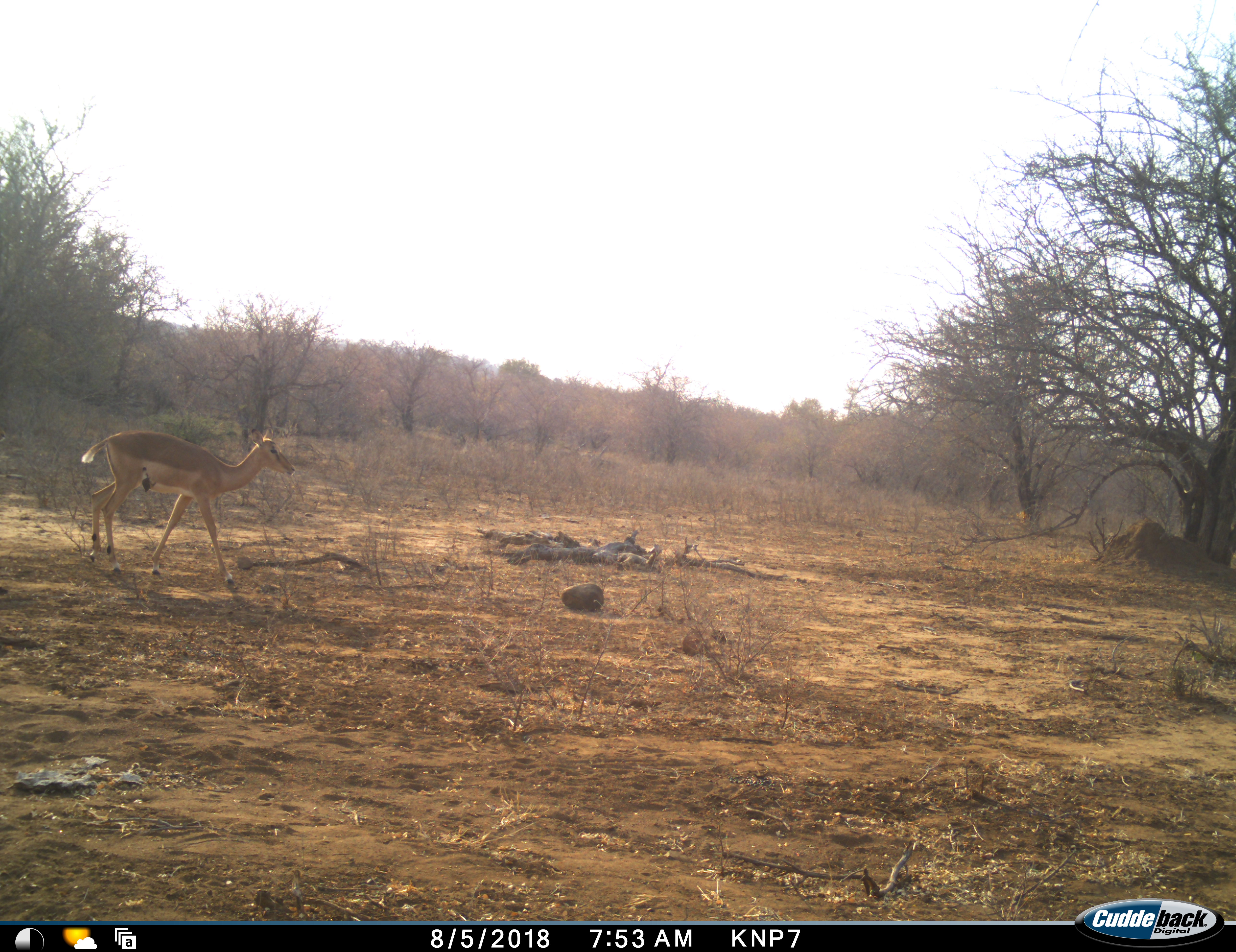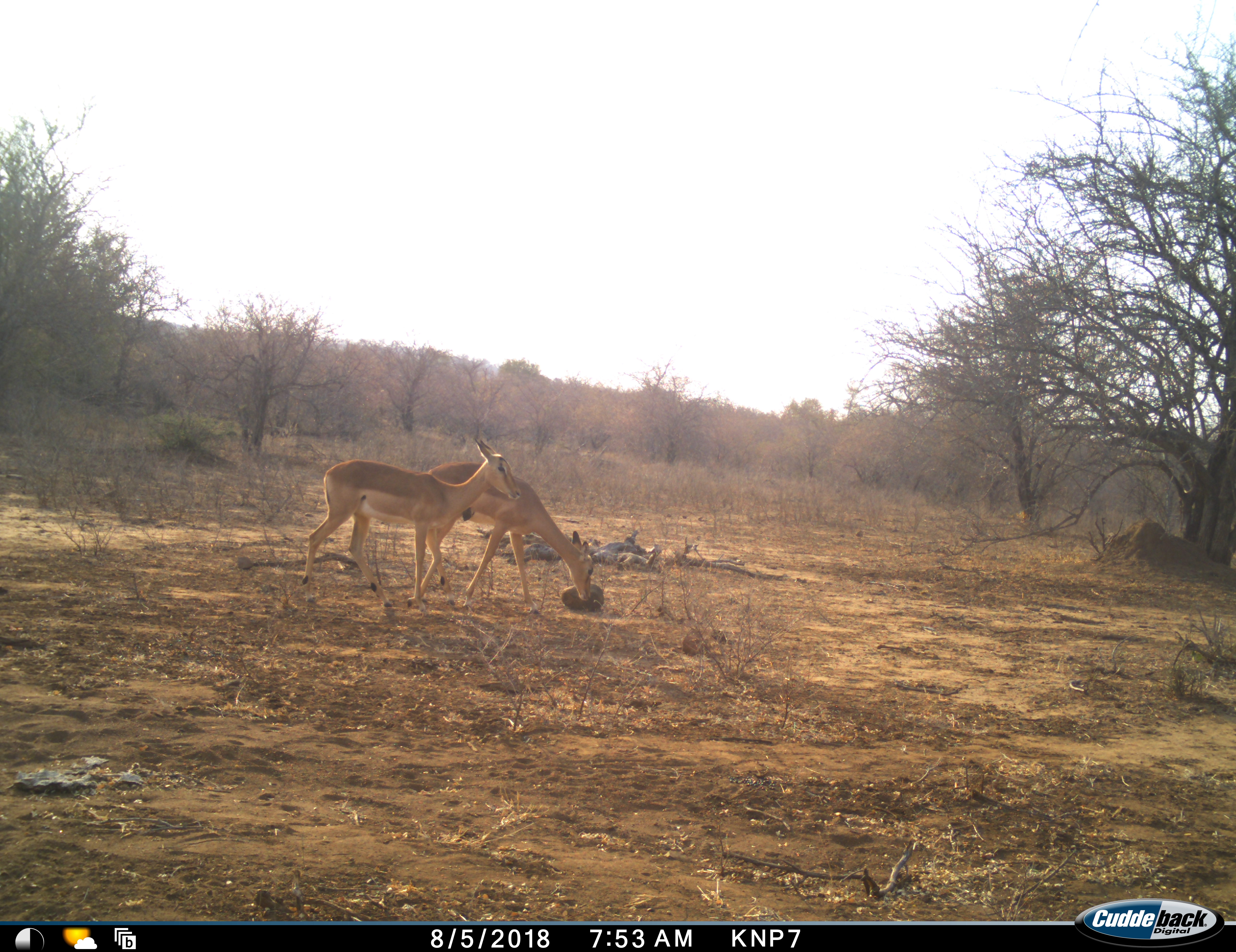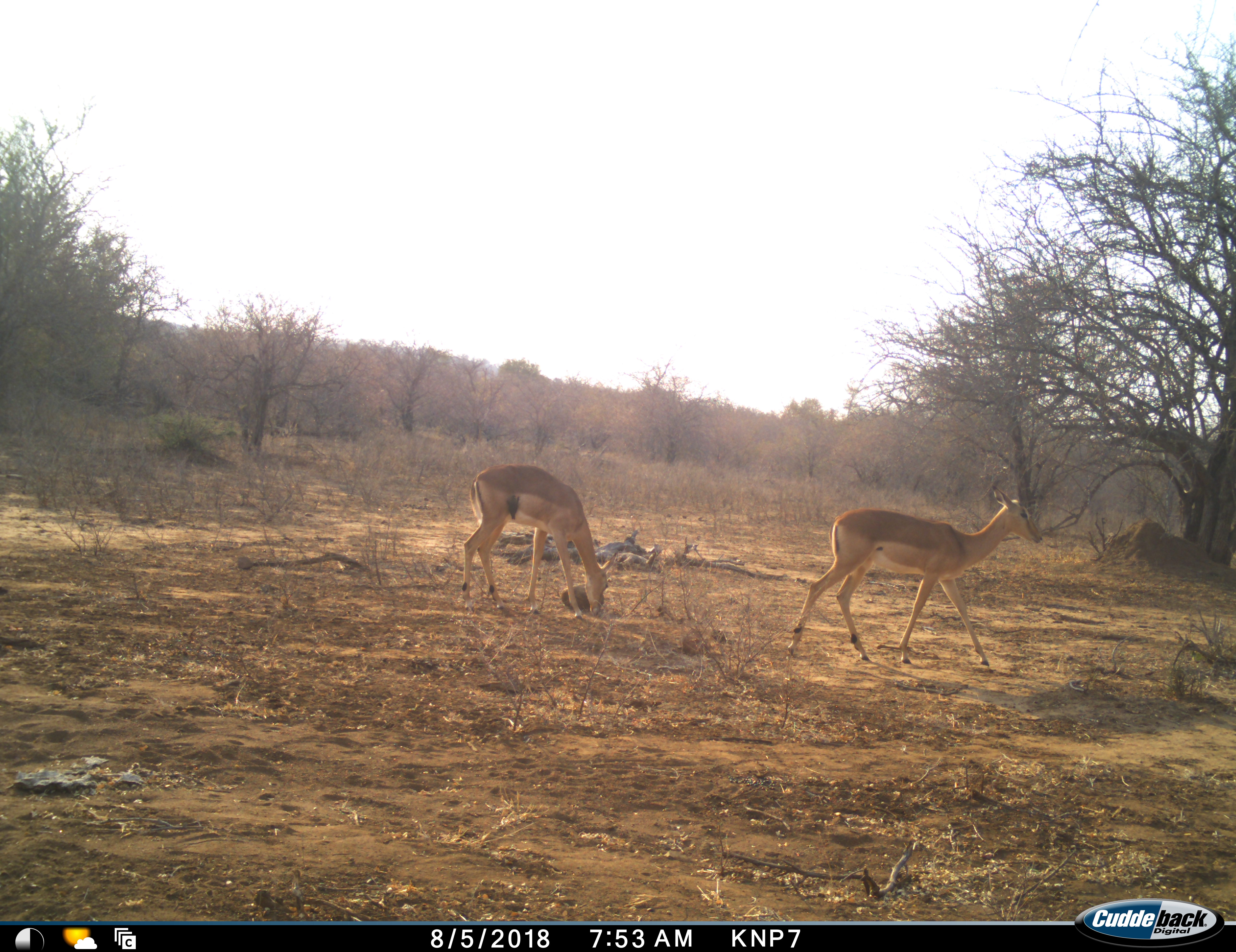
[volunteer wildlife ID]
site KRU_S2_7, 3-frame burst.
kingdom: Animalia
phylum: Chordata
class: Mammalia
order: Artiodactyla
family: Bovidae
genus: Aepyceros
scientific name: Aepyceros melampus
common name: impala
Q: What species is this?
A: Impala (Aepyceros melampus).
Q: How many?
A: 2.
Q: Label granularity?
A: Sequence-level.